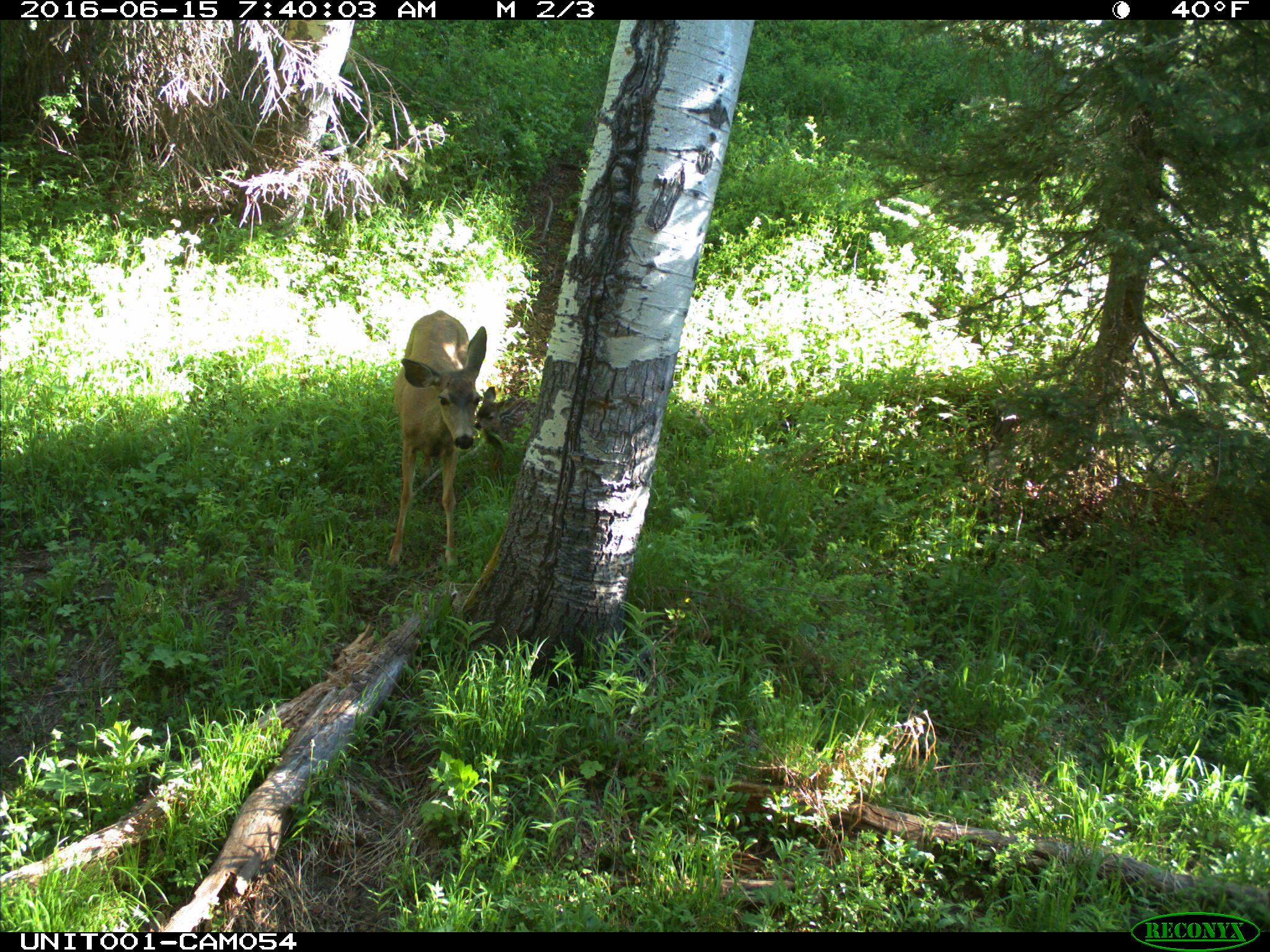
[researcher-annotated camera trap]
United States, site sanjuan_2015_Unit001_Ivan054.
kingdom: Animalia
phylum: Chordata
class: Mammalia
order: Artiodactyla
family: Cervidae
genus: Odocoileus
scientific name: Odocoileus hemionus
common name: mule deer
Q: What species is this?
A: Odocoileus hemionus (mule deer).